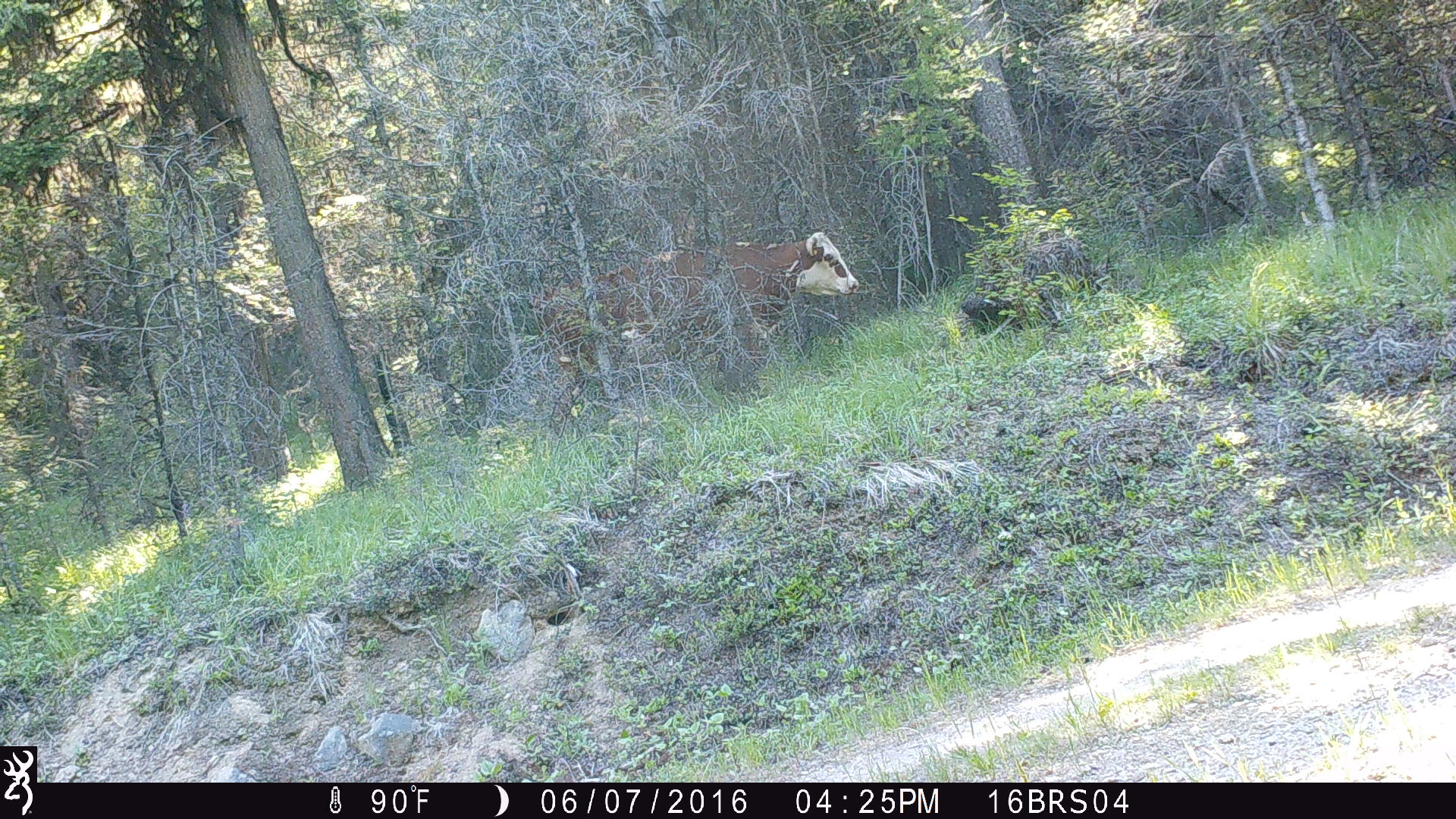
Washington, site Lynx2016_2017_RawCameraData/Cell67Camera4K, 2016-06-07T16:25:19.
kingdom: Animalia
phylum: Chordata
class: Mammalia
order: Artiodactyla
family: Bovidae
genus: Bos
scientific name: Bos taurus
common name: domestic cattle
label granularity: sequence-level